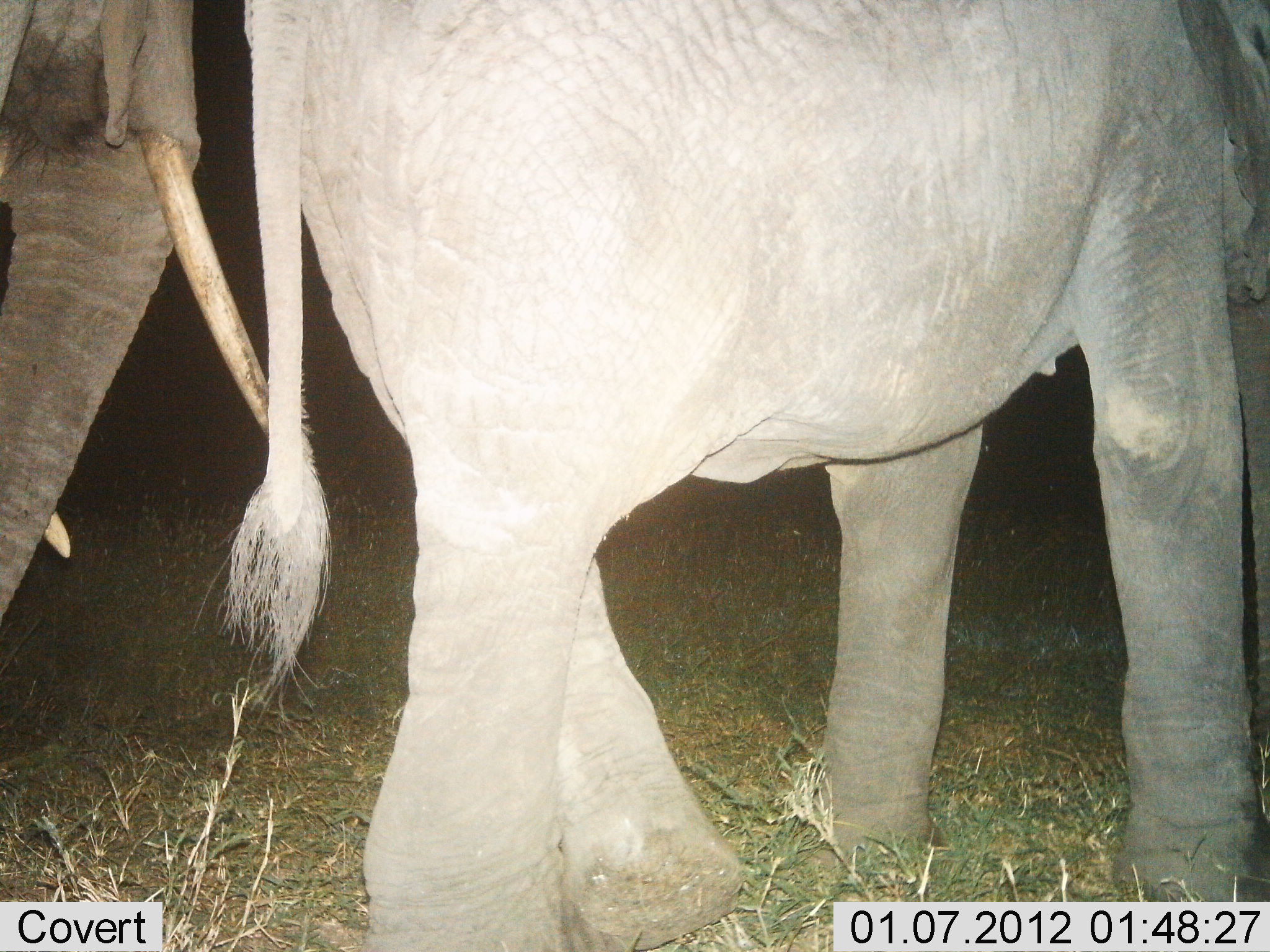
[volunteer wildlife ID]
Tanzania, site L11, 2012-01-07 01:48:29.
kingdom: Animalia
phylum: Chordata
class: Mammalia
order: Proboscidea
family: Elephantidae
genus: Loxodonta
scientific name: Loxodonta africana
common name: african bush elephant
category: elephant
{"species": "elephant (african bush elephant) (Loxodonta africana)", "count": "2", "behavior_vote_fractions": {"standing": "36%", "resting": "0%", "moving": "64%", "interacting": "0%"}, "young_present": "0%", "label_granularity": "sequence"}